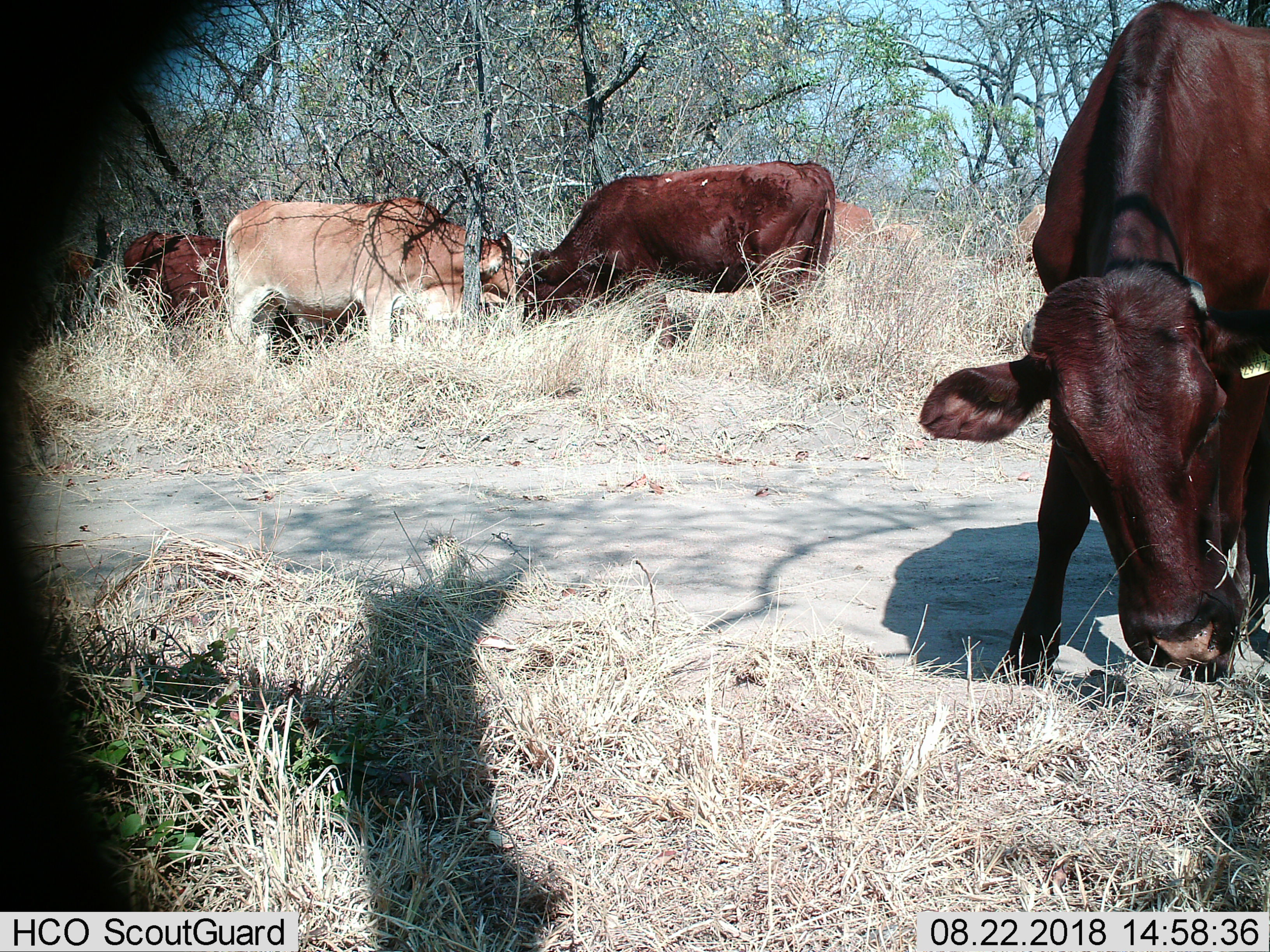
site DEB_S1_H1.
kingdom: Animalia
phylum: Chordata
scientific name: Vertebrata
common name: domestic animal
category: domesticanimal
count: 7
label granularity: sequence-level